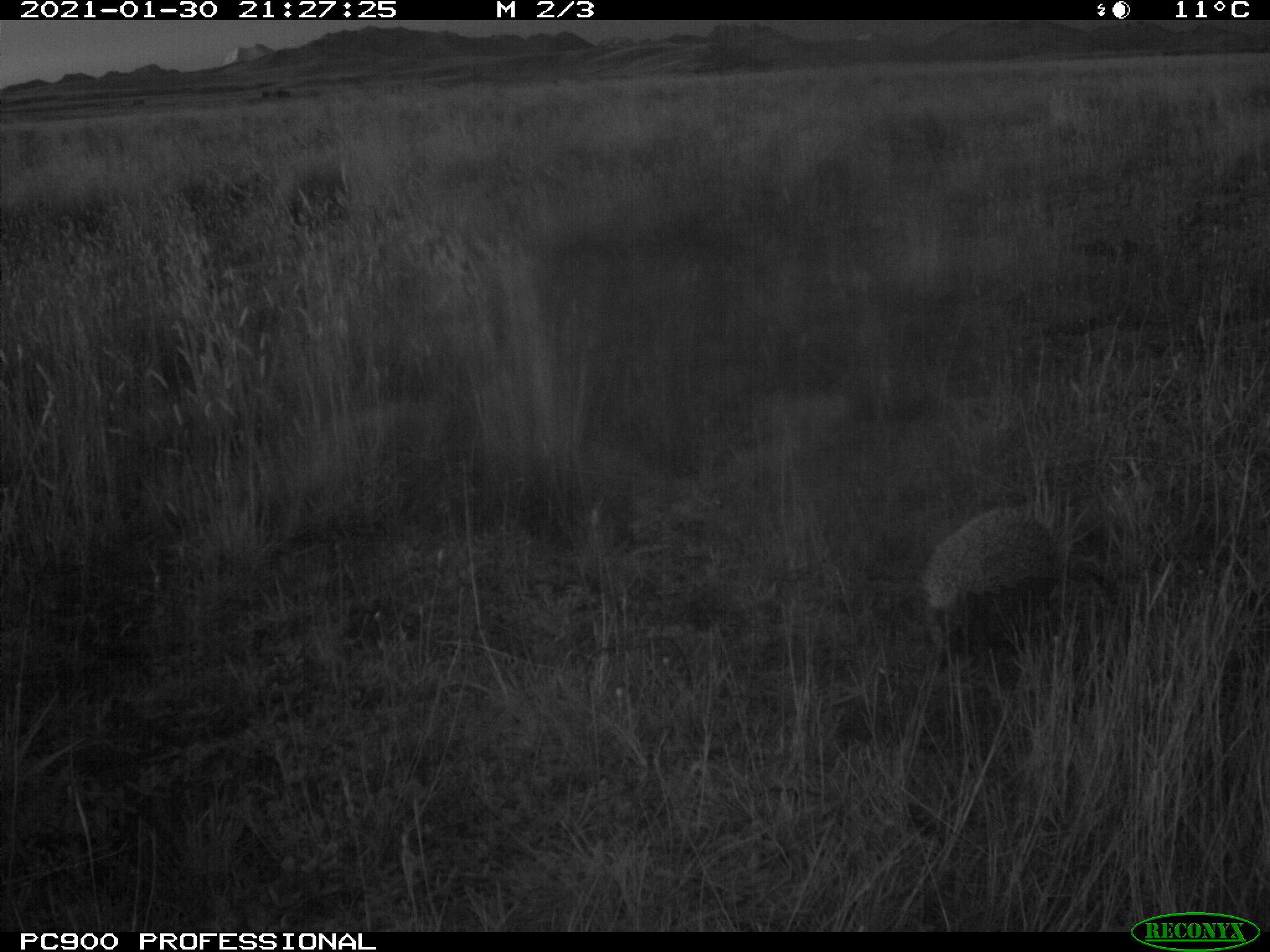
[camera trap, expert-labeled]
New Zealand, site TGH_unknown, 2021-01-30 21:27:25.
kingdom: Animalia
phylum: Chordata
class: Mammalia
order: Eulipotyphla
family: Erinaceidae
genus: Erinaceus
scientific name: Erinaceus europaeus europaeus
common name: european hedgehog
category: hedgehog